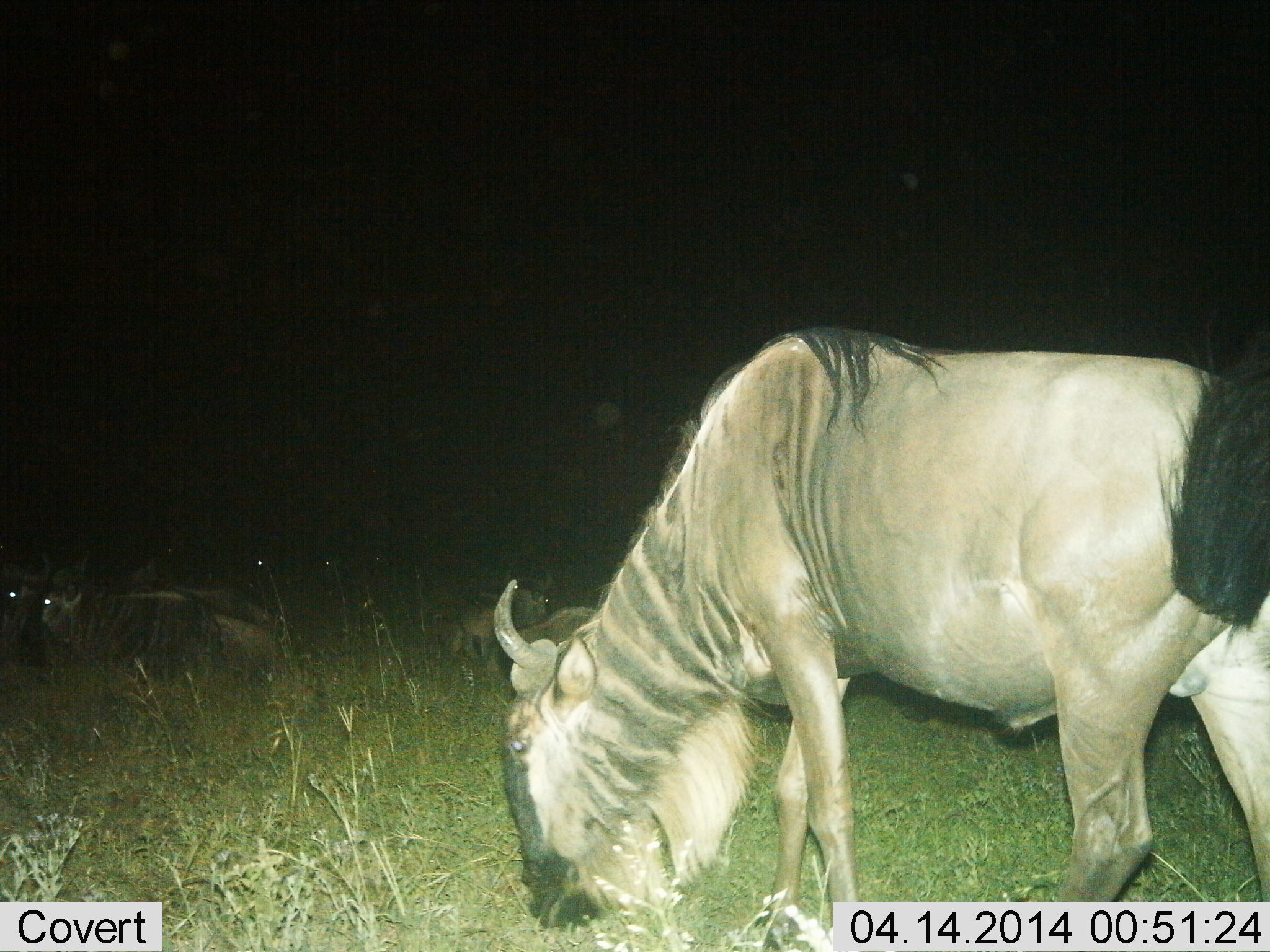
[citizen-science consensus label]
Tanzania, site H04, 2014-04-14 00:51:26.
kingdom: Animalia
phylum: Chordata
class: Mammalia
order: Artiodactyla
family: Bovidae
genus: Connochaetes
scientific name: Connochaetes taurinus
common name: blue wildebeest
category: wildebeest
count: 4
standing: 18%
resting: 73%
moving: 9%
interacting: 0%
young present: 0%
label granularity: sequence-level